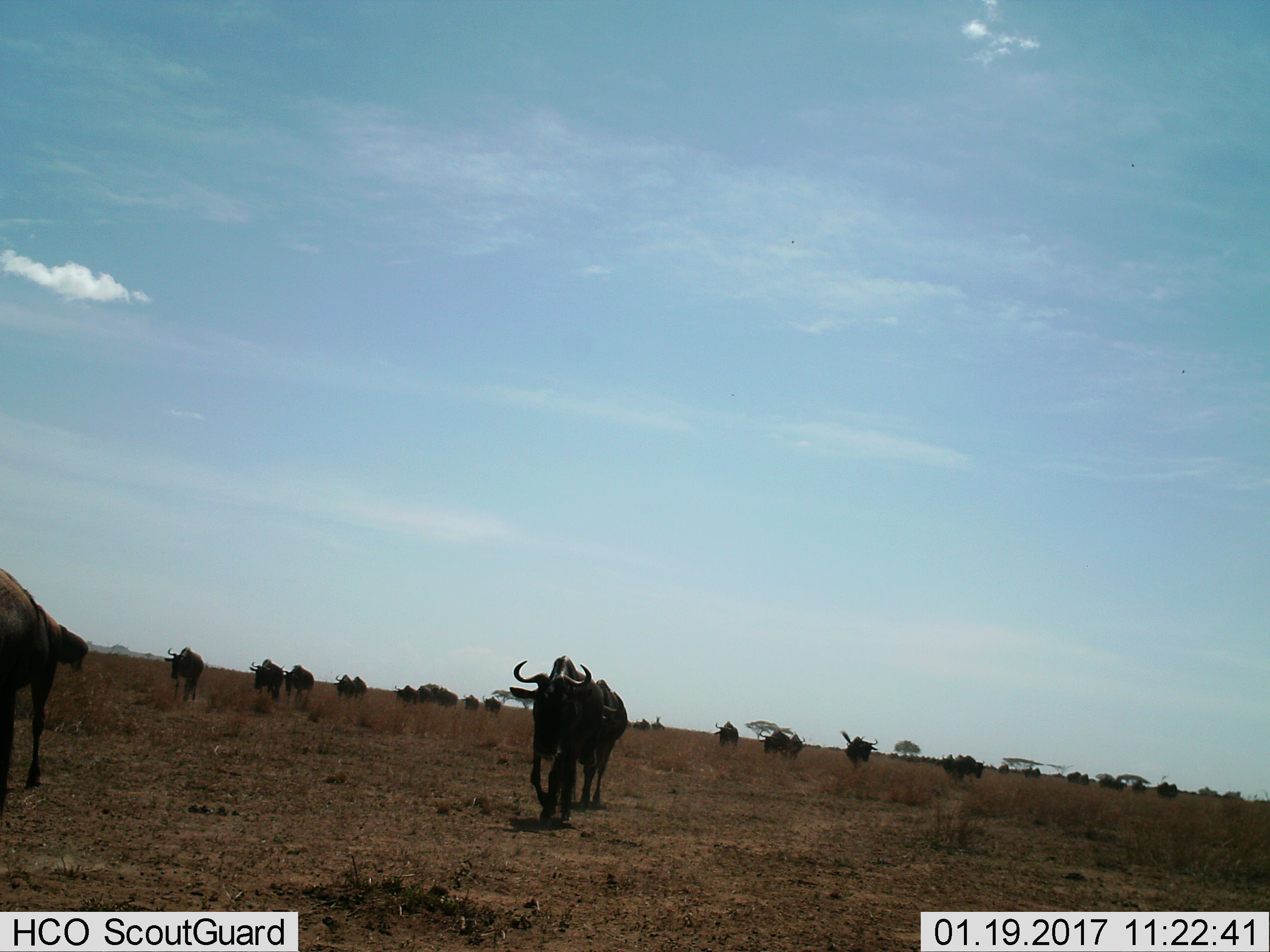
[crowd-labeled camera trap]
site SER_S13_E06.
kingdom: Animalia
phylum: Chordata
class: Mammalia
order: Artiodactyla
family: Bovidae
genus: Connochaetes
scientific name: Connochaetes taurinus taurinus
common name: blue wildebeest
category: wildebeestblue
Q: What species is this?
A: Wildebeestblue (blue wildebeest) (Connochaetes taurinus taurinus).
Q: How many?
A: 11-50.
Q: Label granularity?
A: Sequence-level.